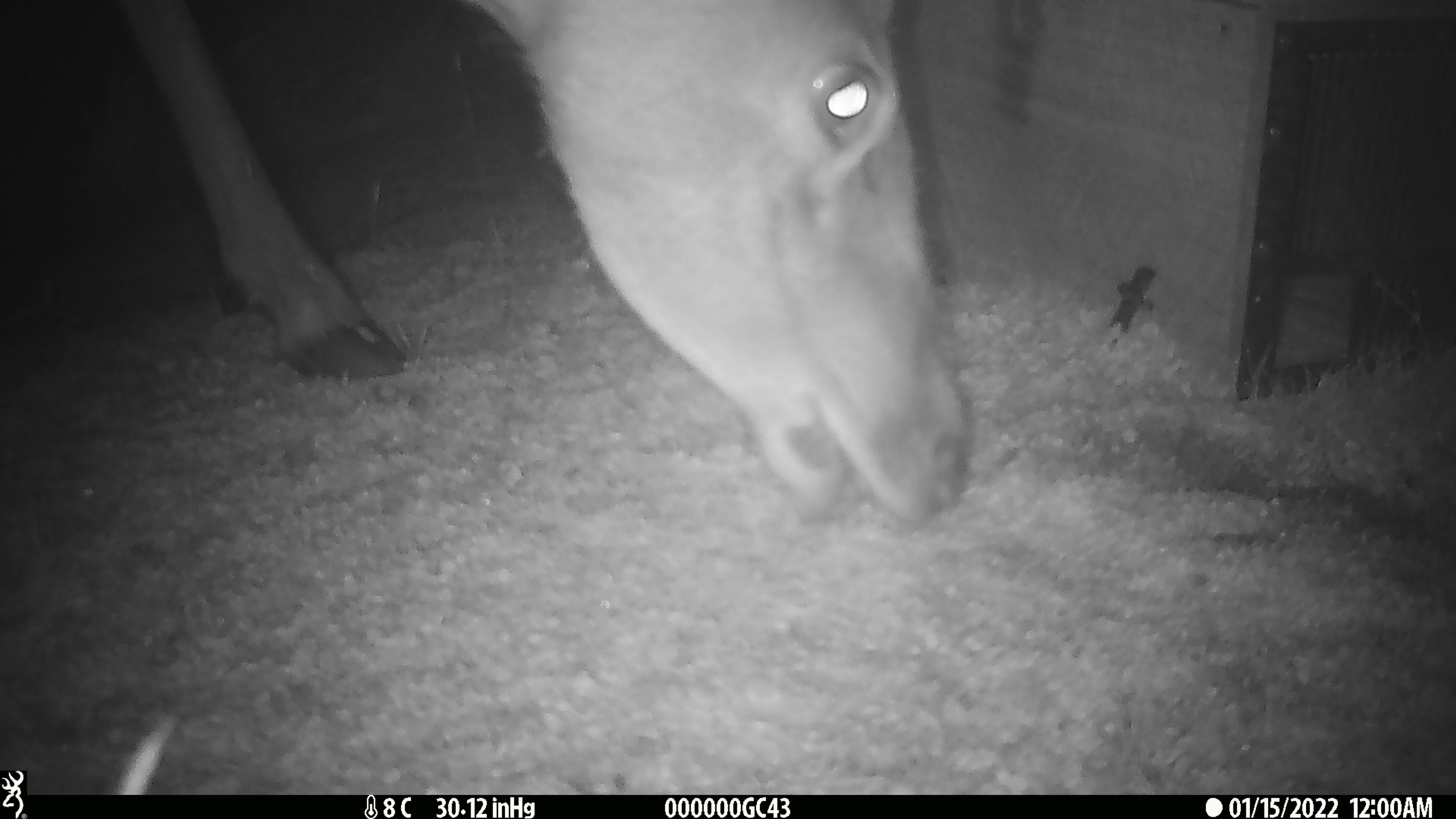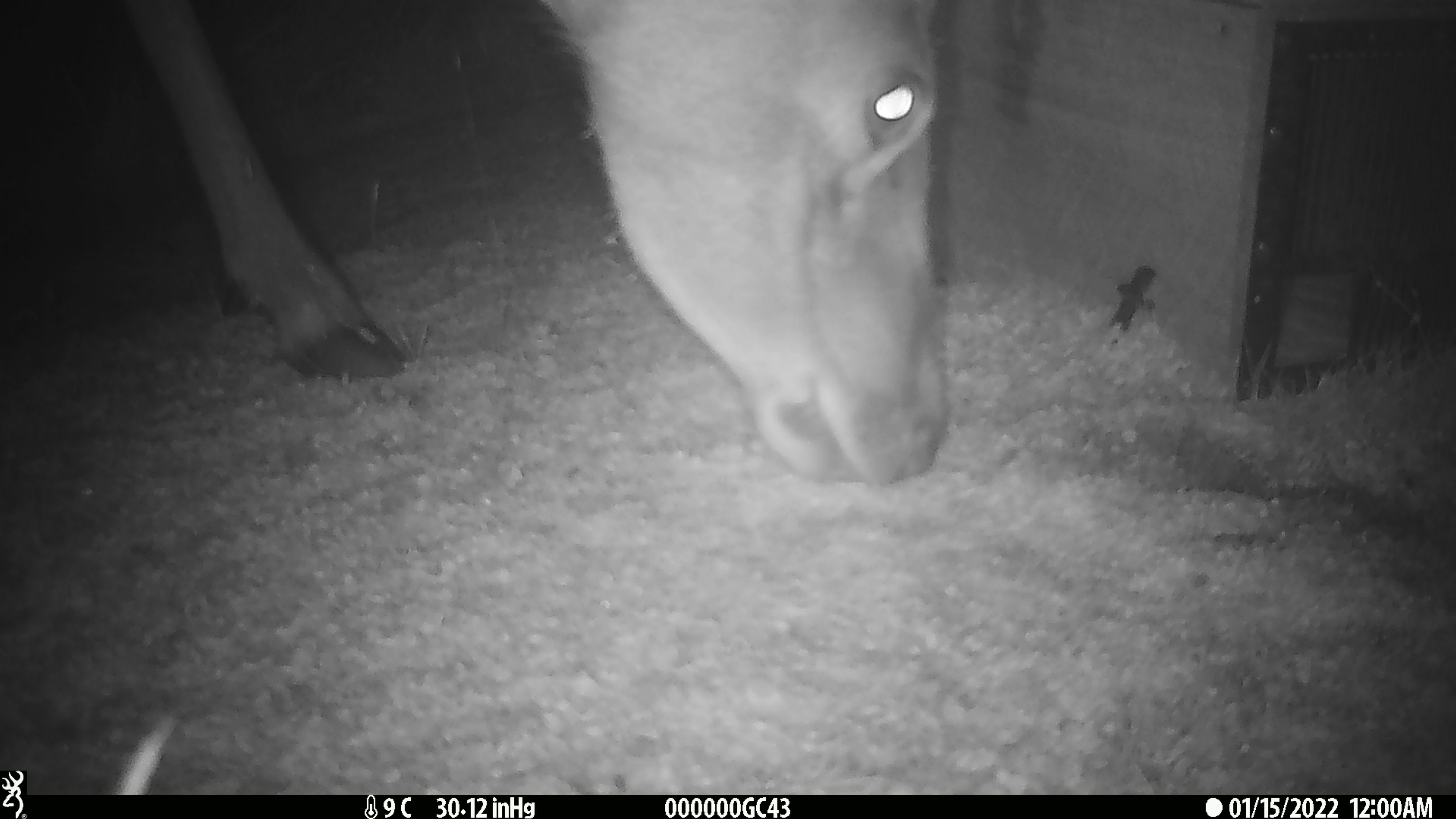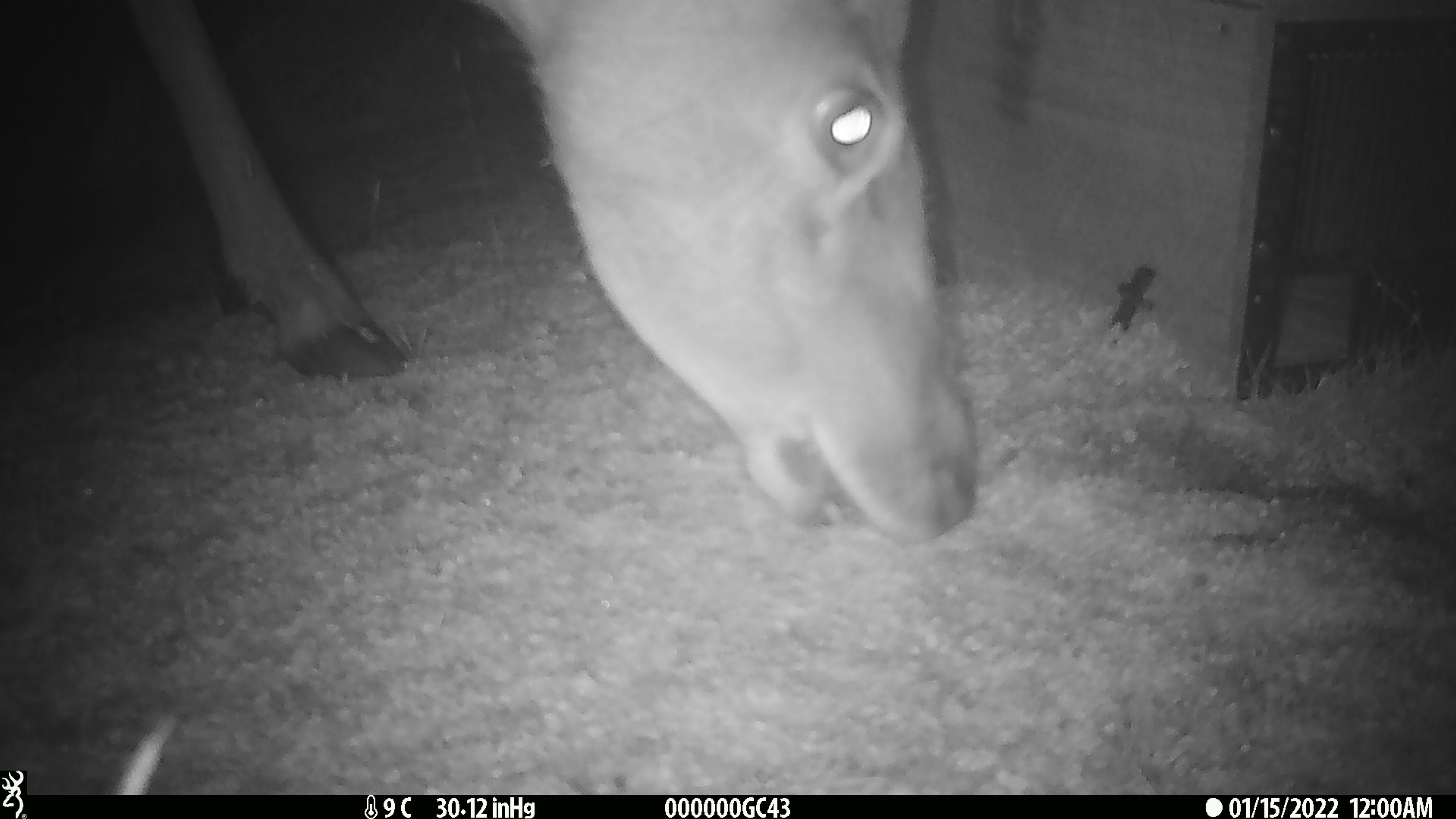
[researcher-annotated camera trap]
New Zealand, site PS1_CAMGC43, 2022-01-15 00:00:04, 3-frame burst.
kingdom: Animalia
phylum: Chordata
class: Mammalia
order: Artiodactyla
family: Cervidae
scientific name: Cervidae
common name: deer